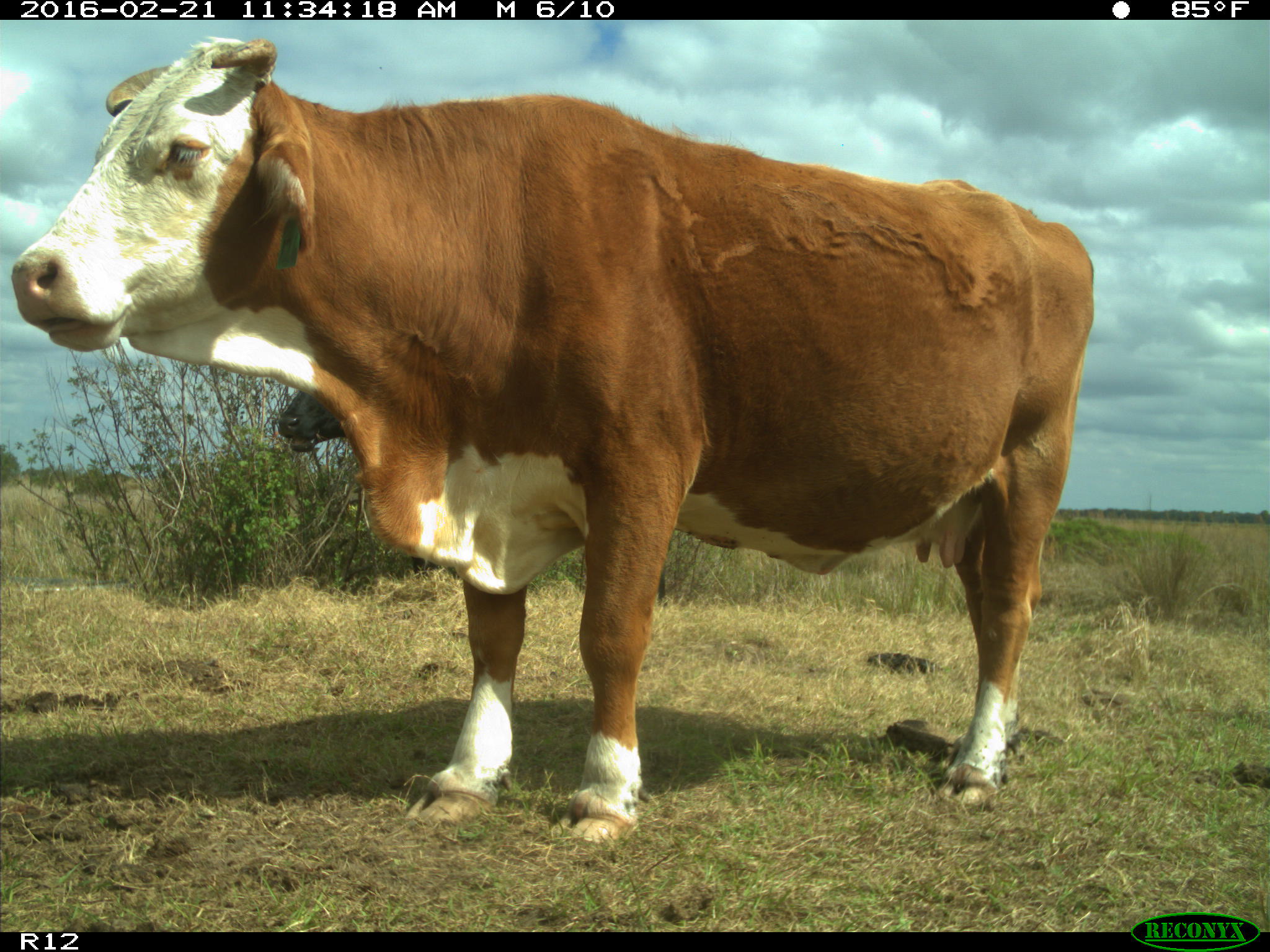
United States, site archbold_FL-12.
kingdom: Animalia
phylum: Chordata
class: Mammalia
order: Artiodactyla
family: Bovidae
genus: Bos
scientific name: Bos taurus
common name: domestic cow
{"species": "Bos taurus (domestic cow)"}